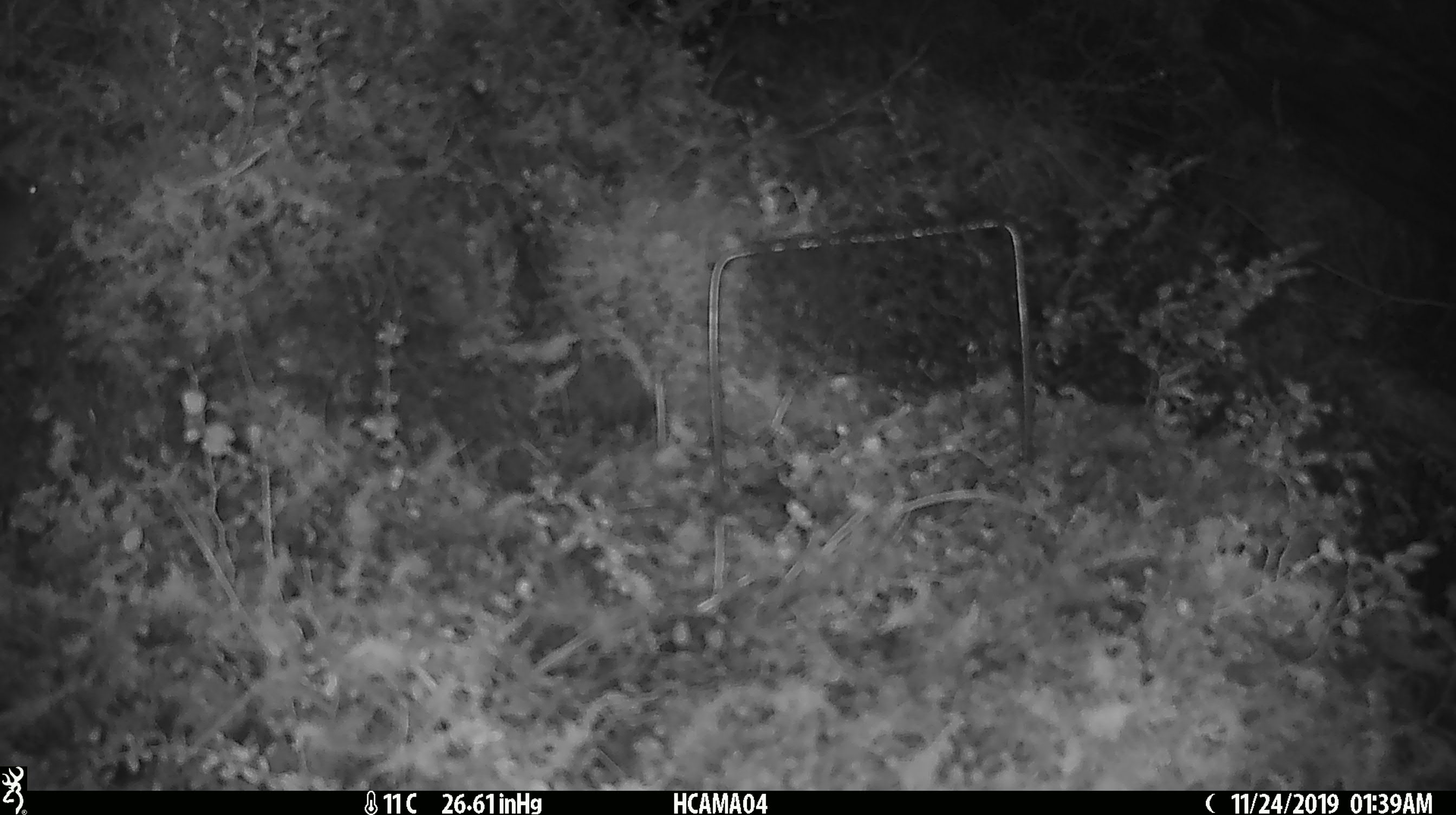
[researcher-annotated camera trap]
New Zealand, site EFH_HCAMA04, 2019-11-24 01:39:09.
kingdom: Animalia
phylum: Chordata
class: Mammalia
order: Rodentia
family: Muridae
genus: Mus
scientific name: Mus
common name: mouse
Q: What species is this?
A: Mouse (Mus).